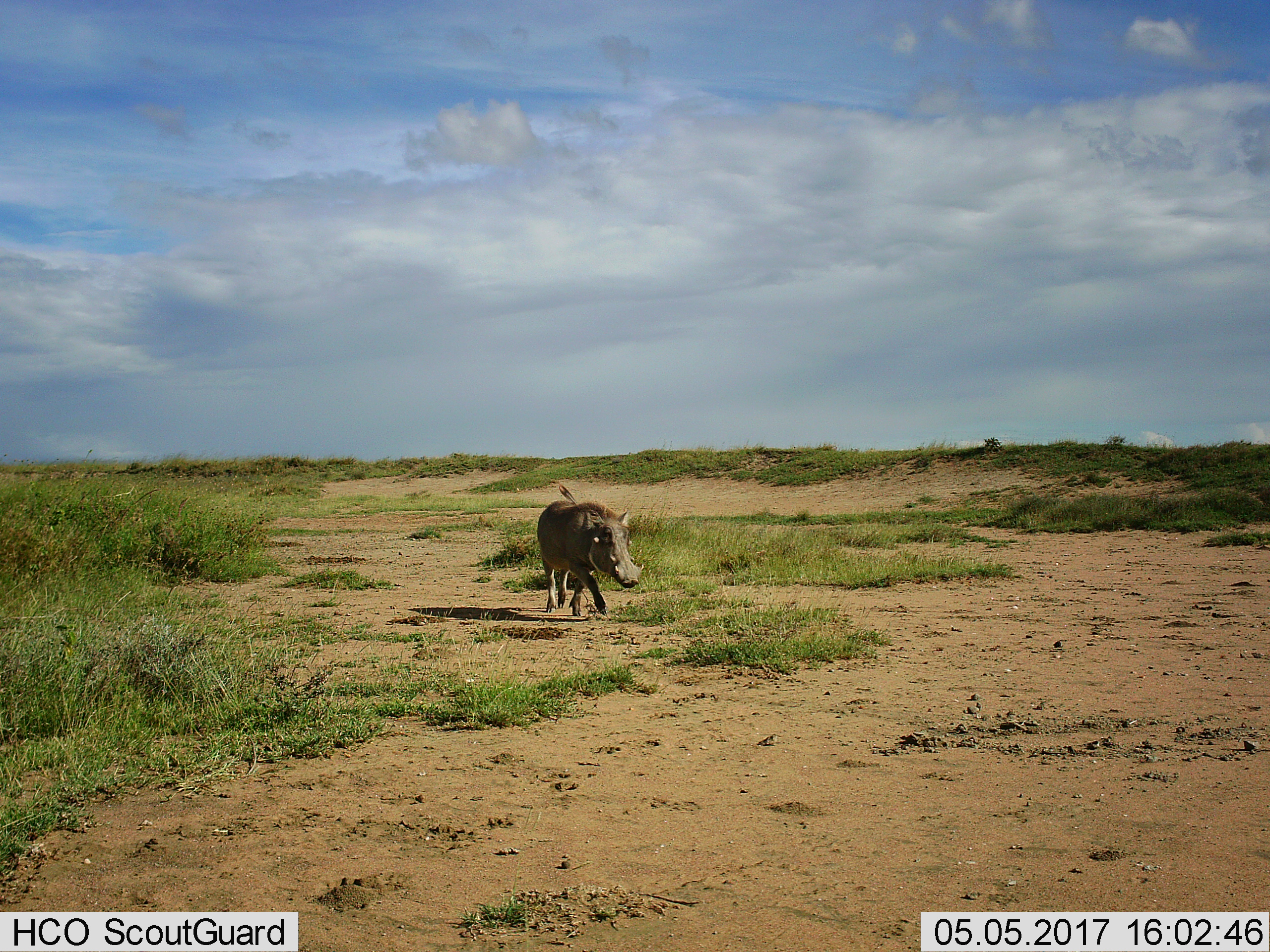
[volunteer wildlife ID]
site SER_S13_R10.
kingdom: Animalia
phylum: Chordata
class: Mammalia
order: Artiodactyla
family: Suidae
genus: Phacochoerus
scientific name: Phacochoerus africanus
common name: warthog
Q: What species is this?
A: Warthog (Phacochoerus africanus).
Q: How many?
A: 1.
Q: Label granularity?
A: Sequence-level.